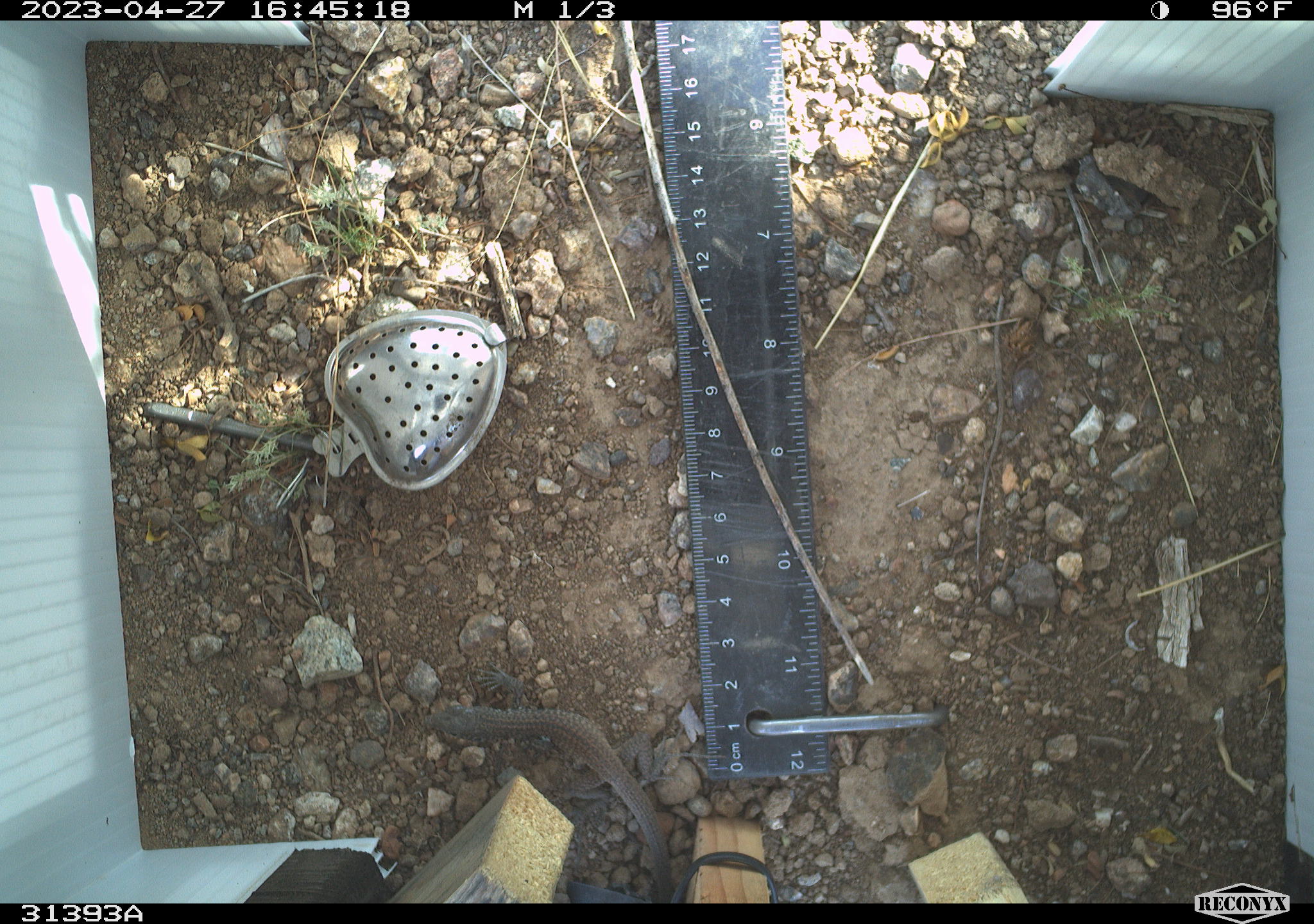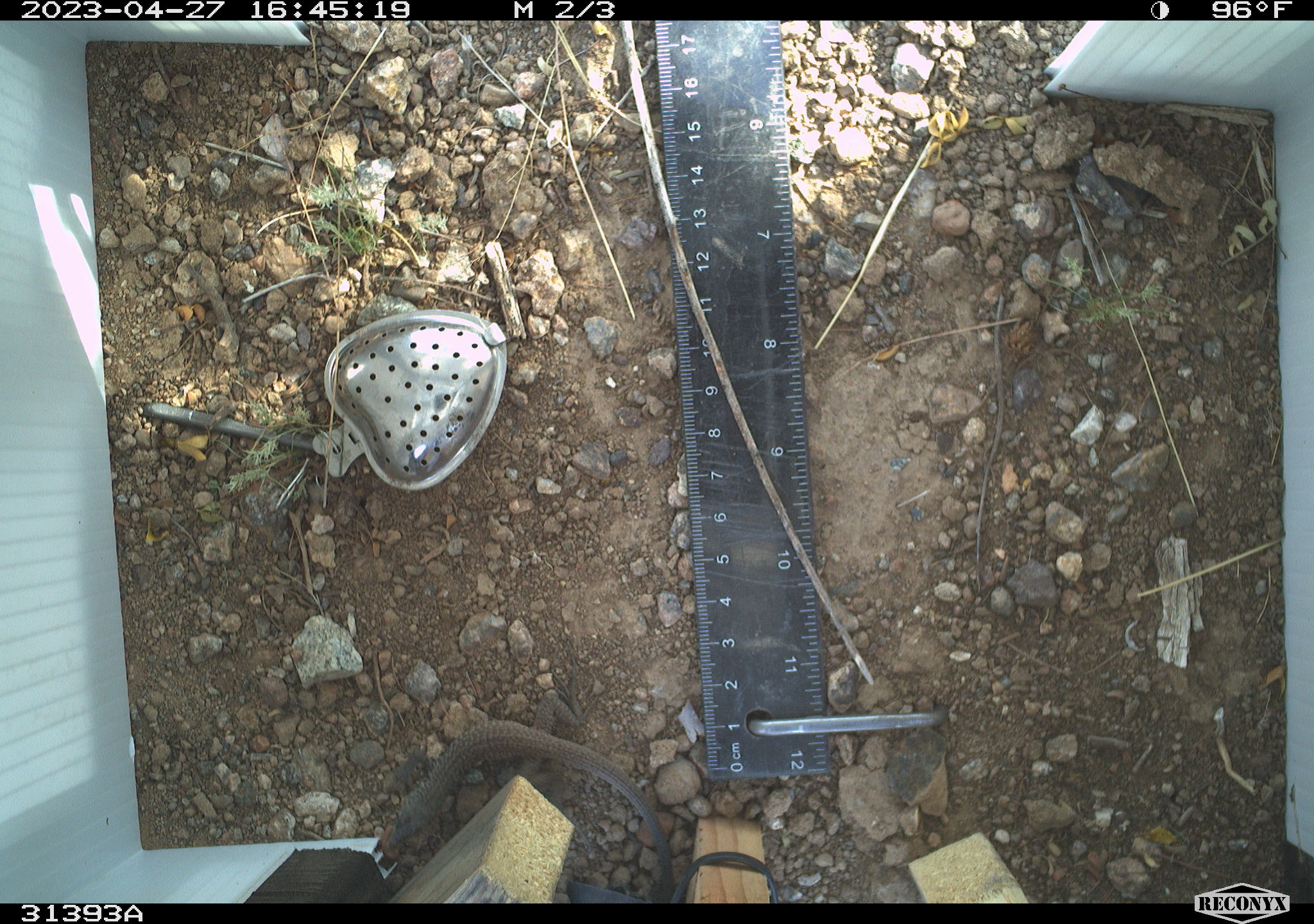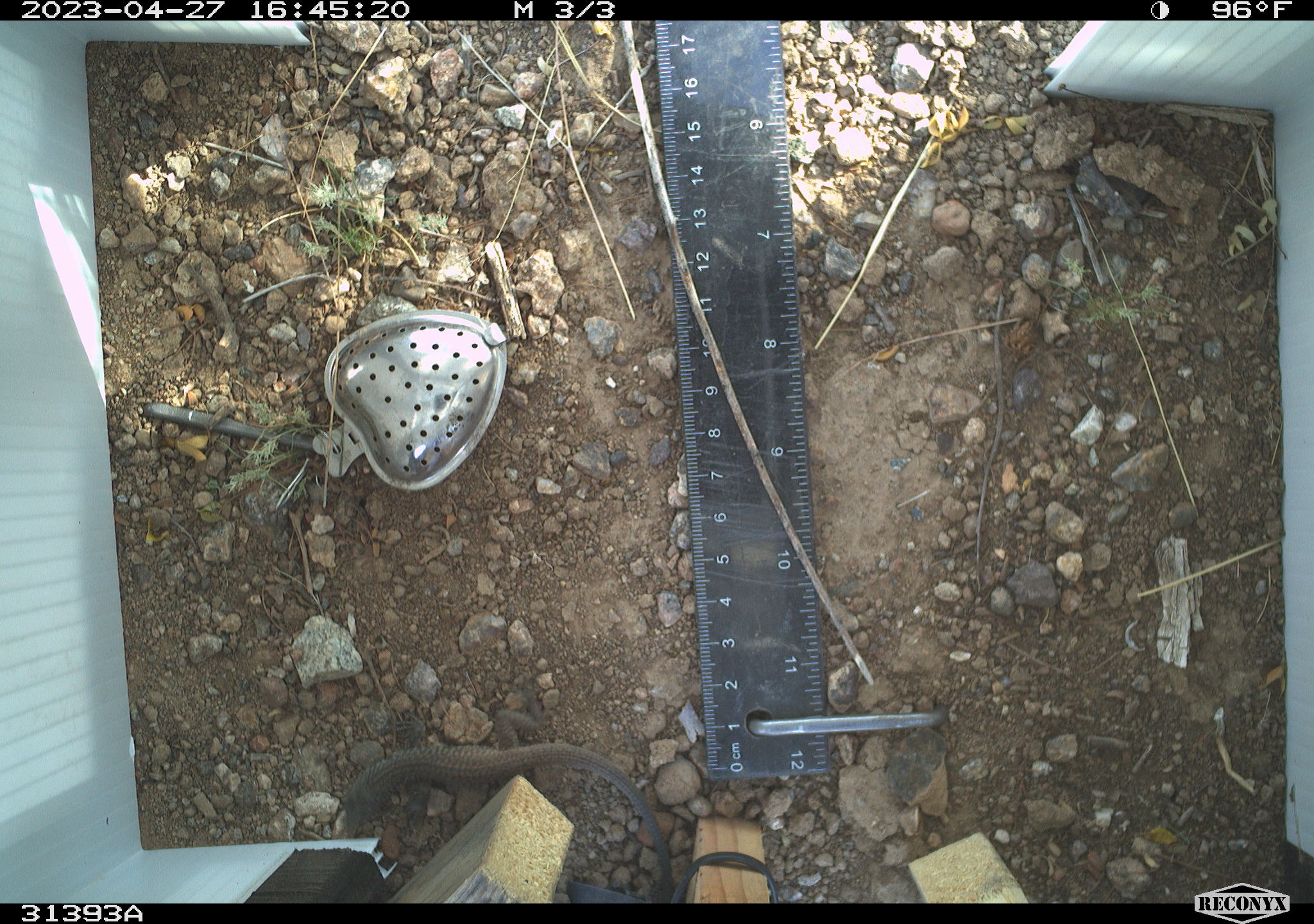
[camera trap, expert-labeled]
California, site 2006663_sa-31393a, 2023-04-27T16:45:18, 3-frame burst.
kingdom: Animalia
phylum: Chordata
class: Reptilia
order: Squamata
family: Teiidae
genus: Aspidoscelis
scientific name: Aspidoscelis tigris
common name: western whiptail